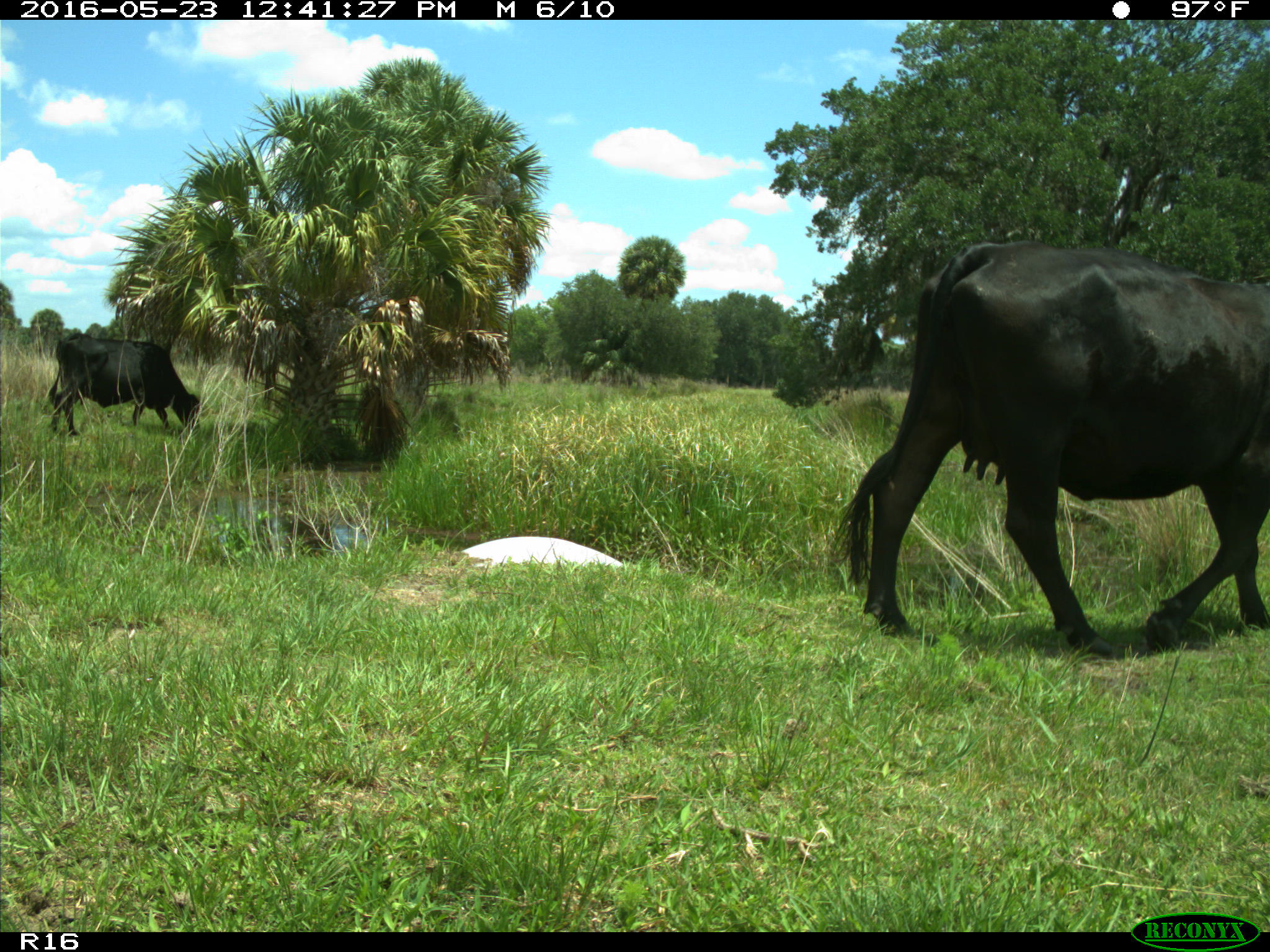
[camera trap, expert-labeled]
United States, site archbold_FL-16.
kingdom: Animalia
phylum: Chordata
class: Mammalia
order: Artiodactyla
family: Bovidae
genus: Bos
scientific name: Bos taurus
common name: domestic cow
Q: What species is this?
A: Bos taurus (domestic cow).